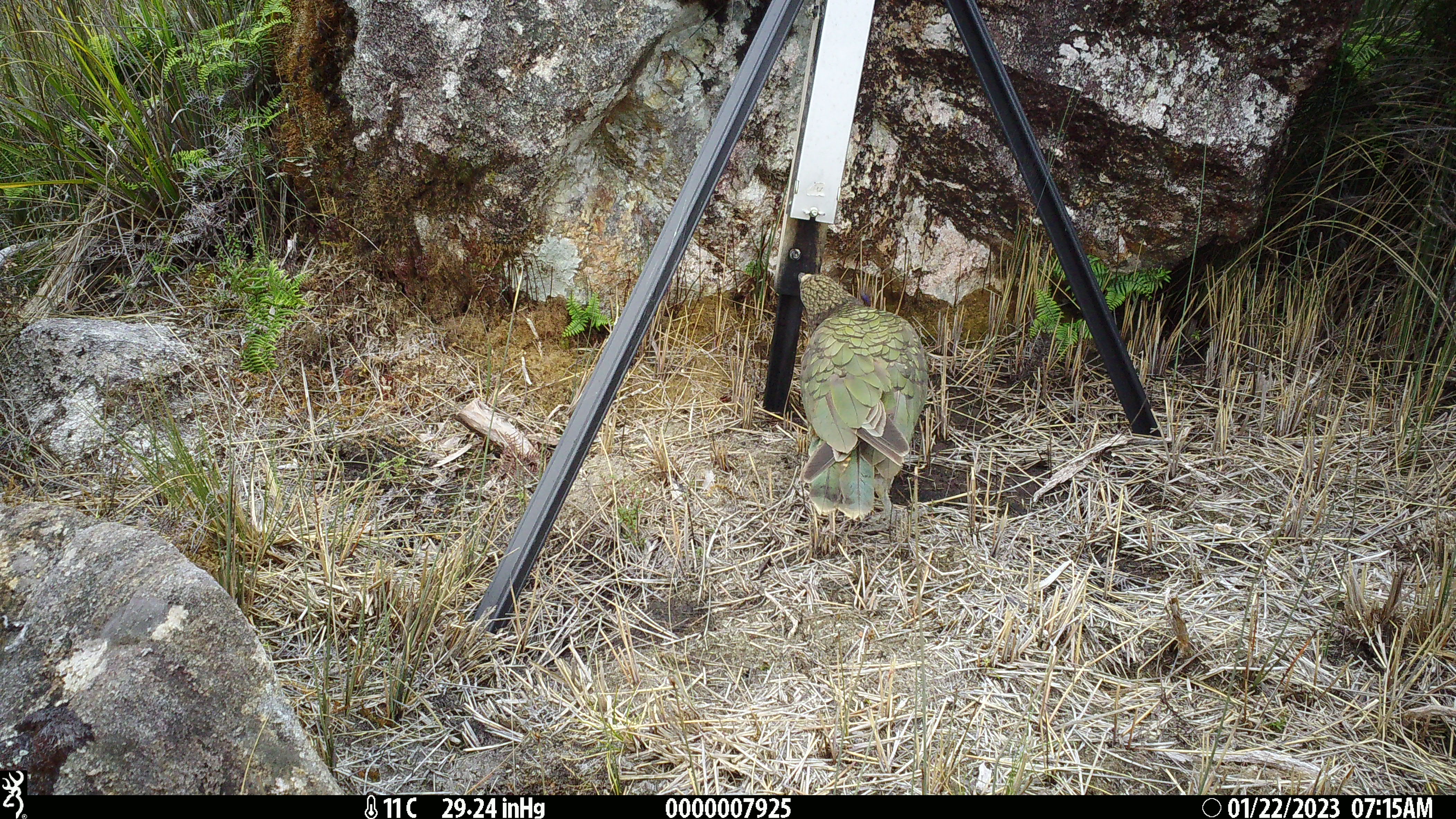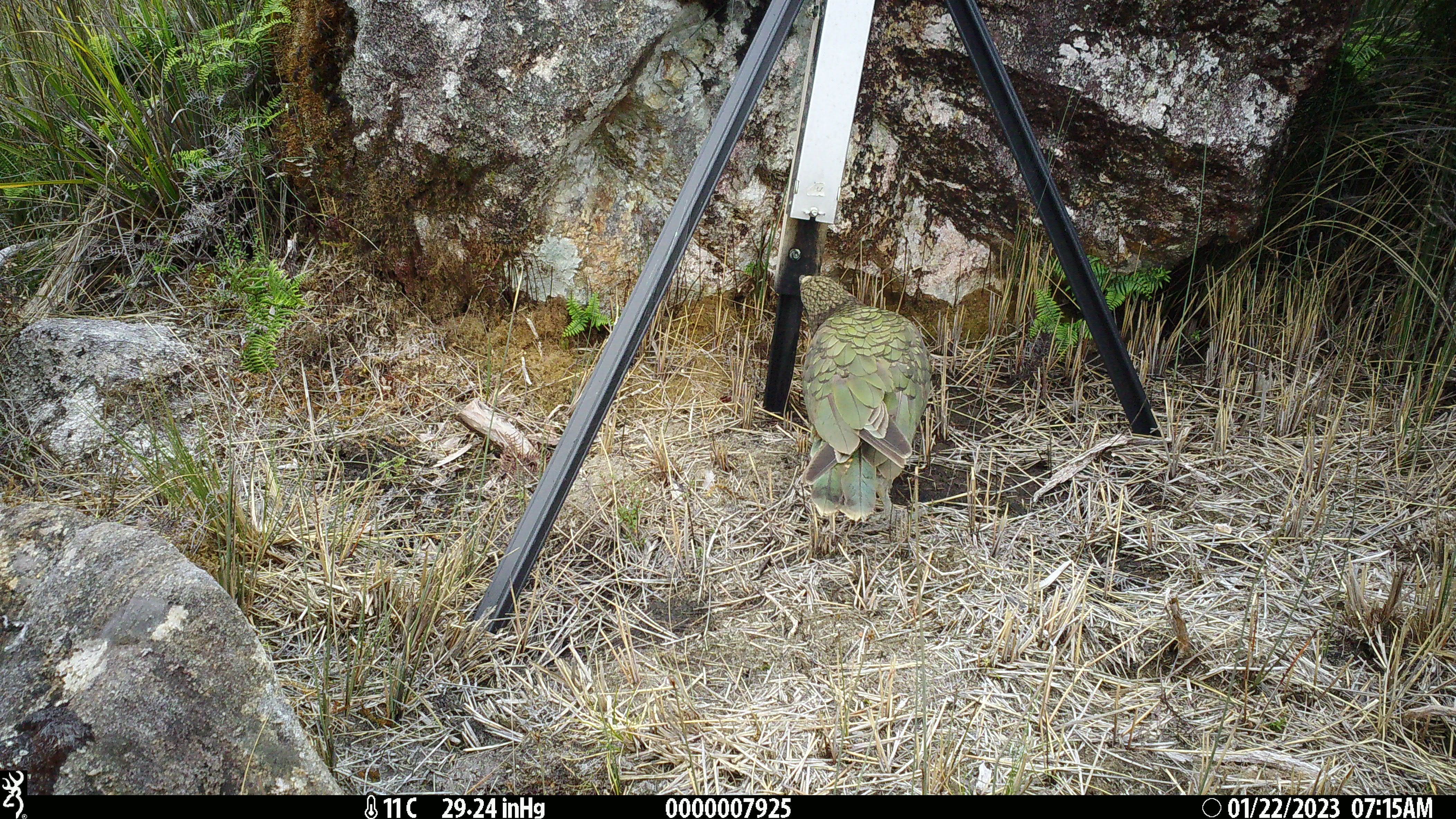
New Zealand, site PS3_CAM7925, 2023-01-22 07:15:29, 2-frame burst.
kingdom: Animalia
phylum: Chordata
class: Aves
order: Psittaciformes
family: Strigopidae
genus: Nestor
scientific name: Nestor notabilis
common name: kea